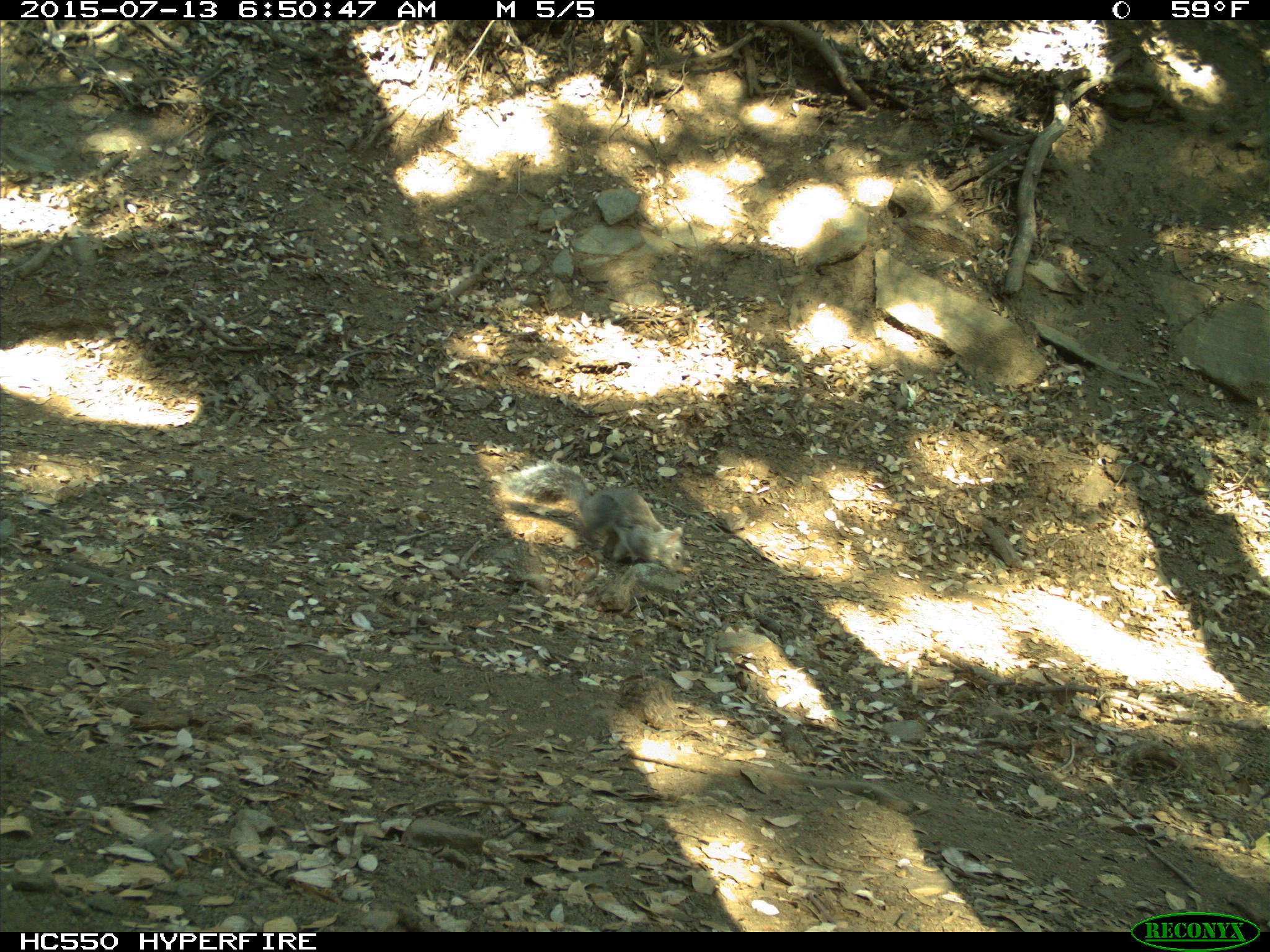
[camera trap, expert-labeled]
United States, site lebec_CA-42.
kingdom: Animalia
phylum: Chordata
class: Mammalia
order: Rodentia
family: Sciuridae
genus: Sciurus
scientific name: Sciurus carolinensis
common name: eastern gray squirrel